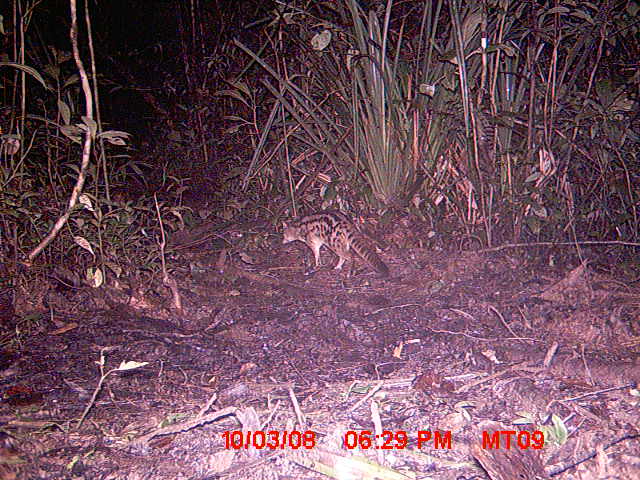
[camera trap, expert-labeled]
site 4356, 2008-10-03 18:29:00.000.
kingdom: Animalia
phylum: Chordata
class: Aves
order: Cuculiformes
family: Cuculidae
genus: Coua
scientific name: Coua serriana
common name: red-breasted coua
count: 1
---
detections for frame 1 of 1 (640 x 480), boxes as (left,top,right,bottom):
coua serriana: (279,209,390,274)